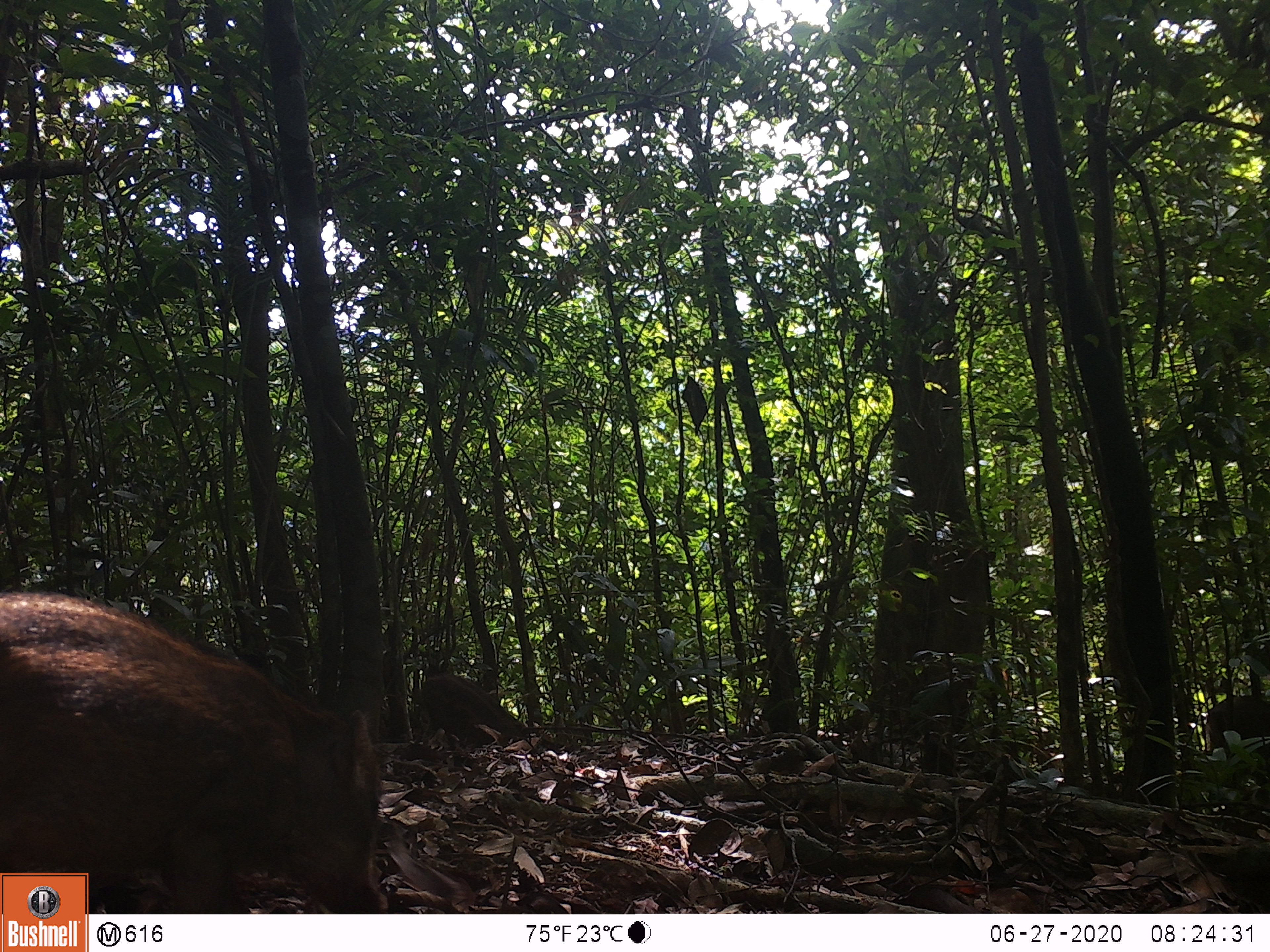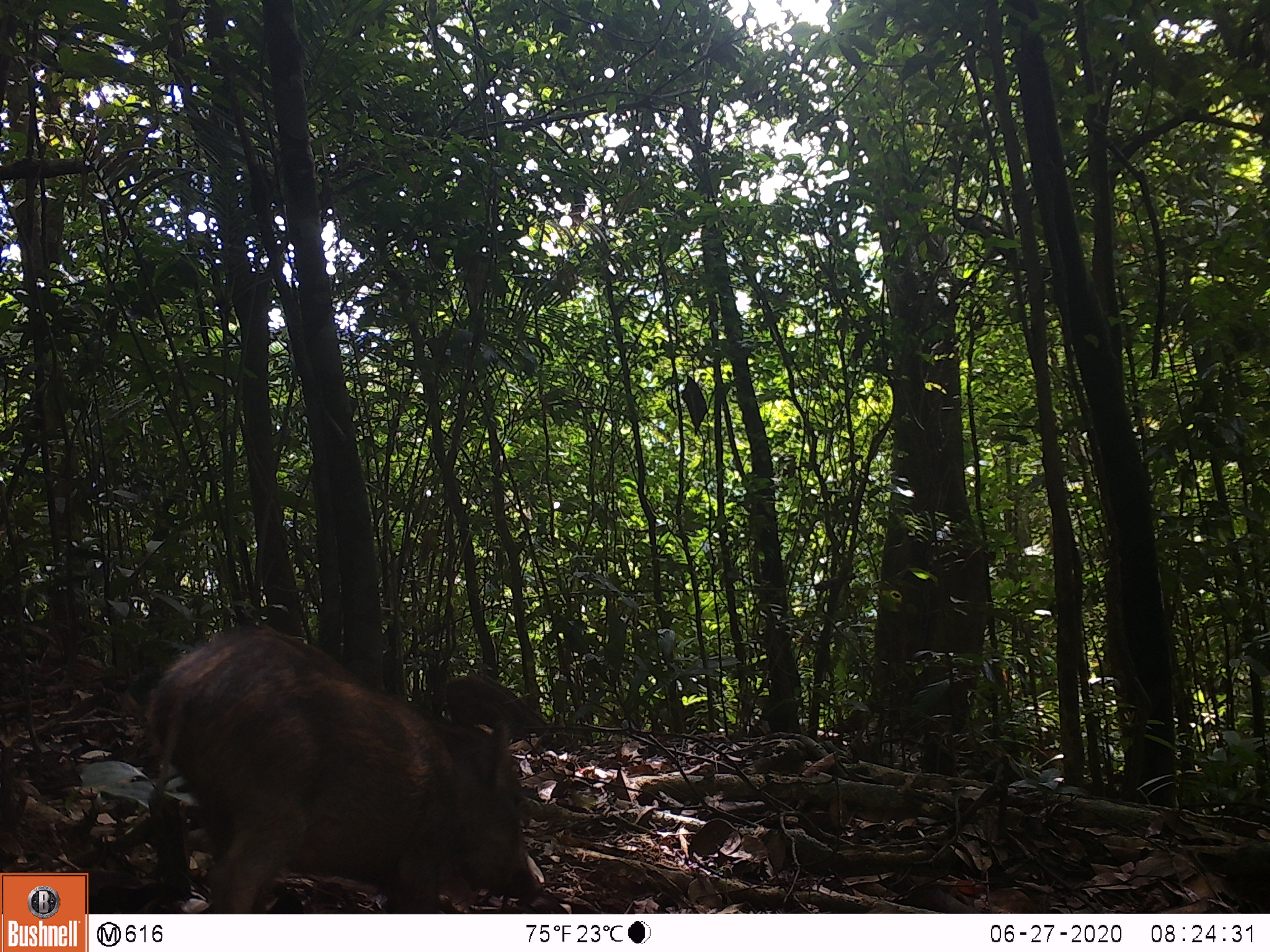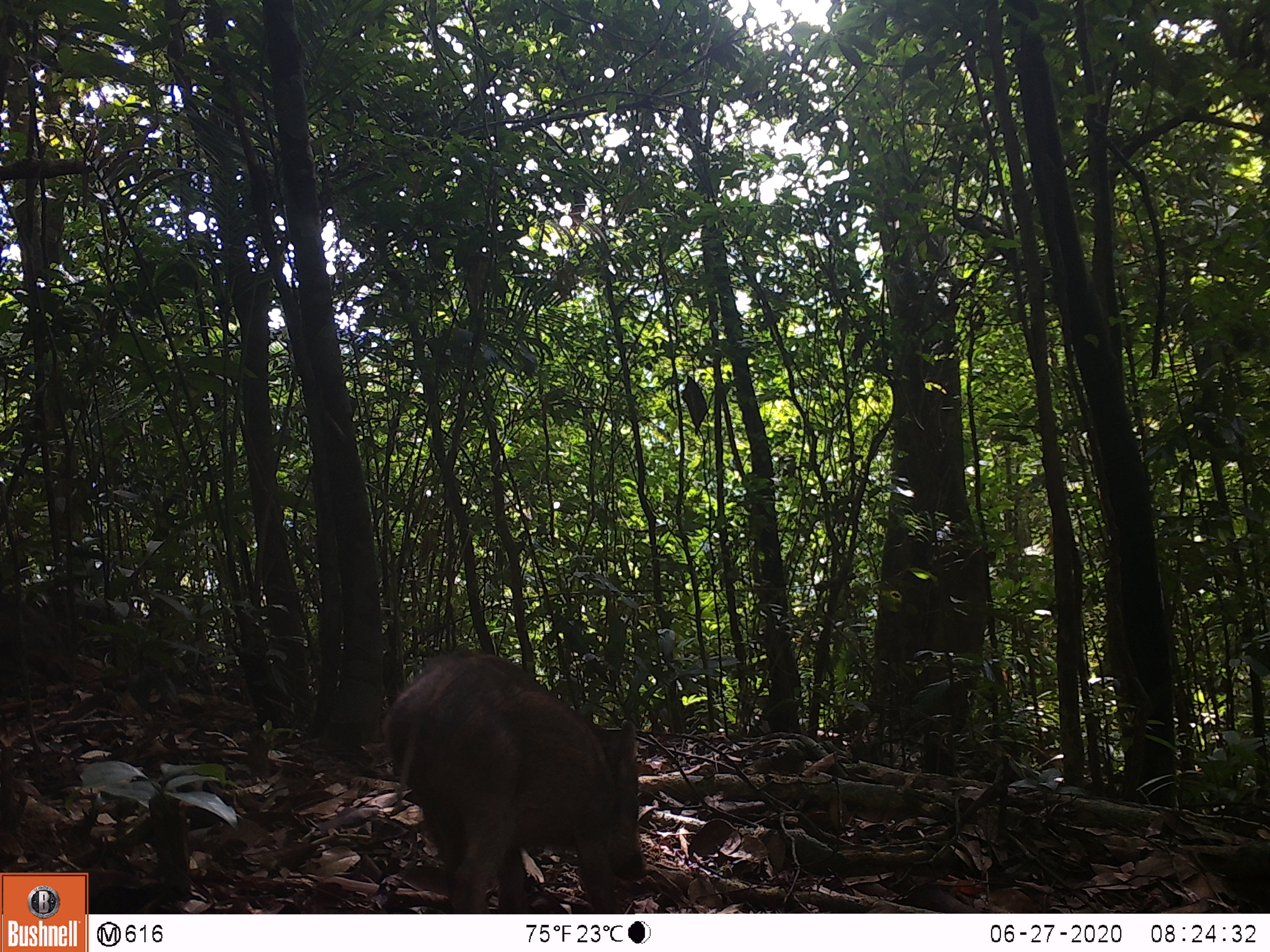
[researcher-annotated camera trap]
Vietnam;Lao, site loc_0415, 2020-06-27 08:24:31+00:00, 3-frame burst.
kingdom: Animalia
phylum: Chordata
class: Mammalia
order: Artiodactyla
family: Suidae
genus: Sus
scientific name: Sus scrofa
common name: eurasian wild pig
Eurasian wild pig (Sus scrofa). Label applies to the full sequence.